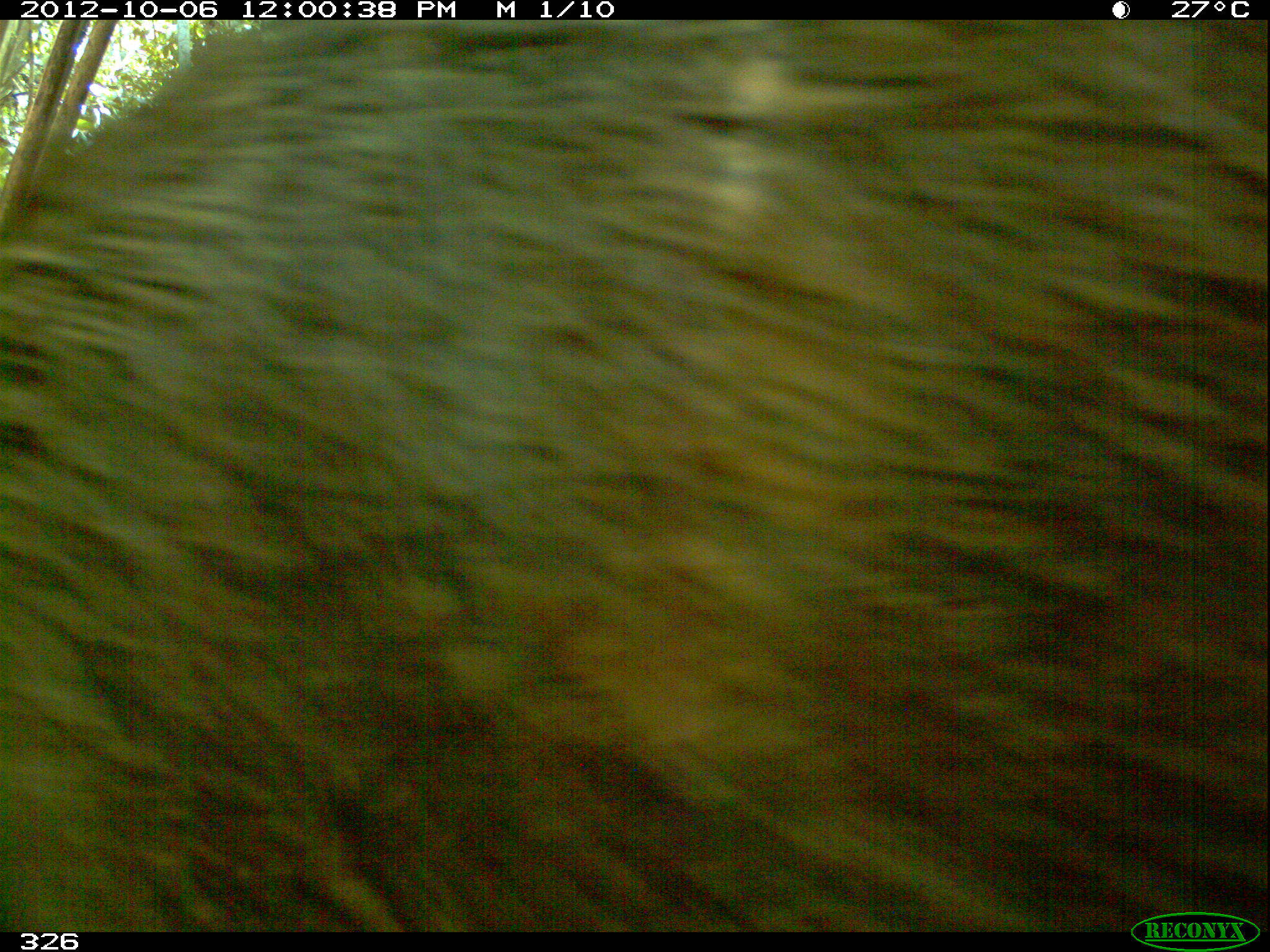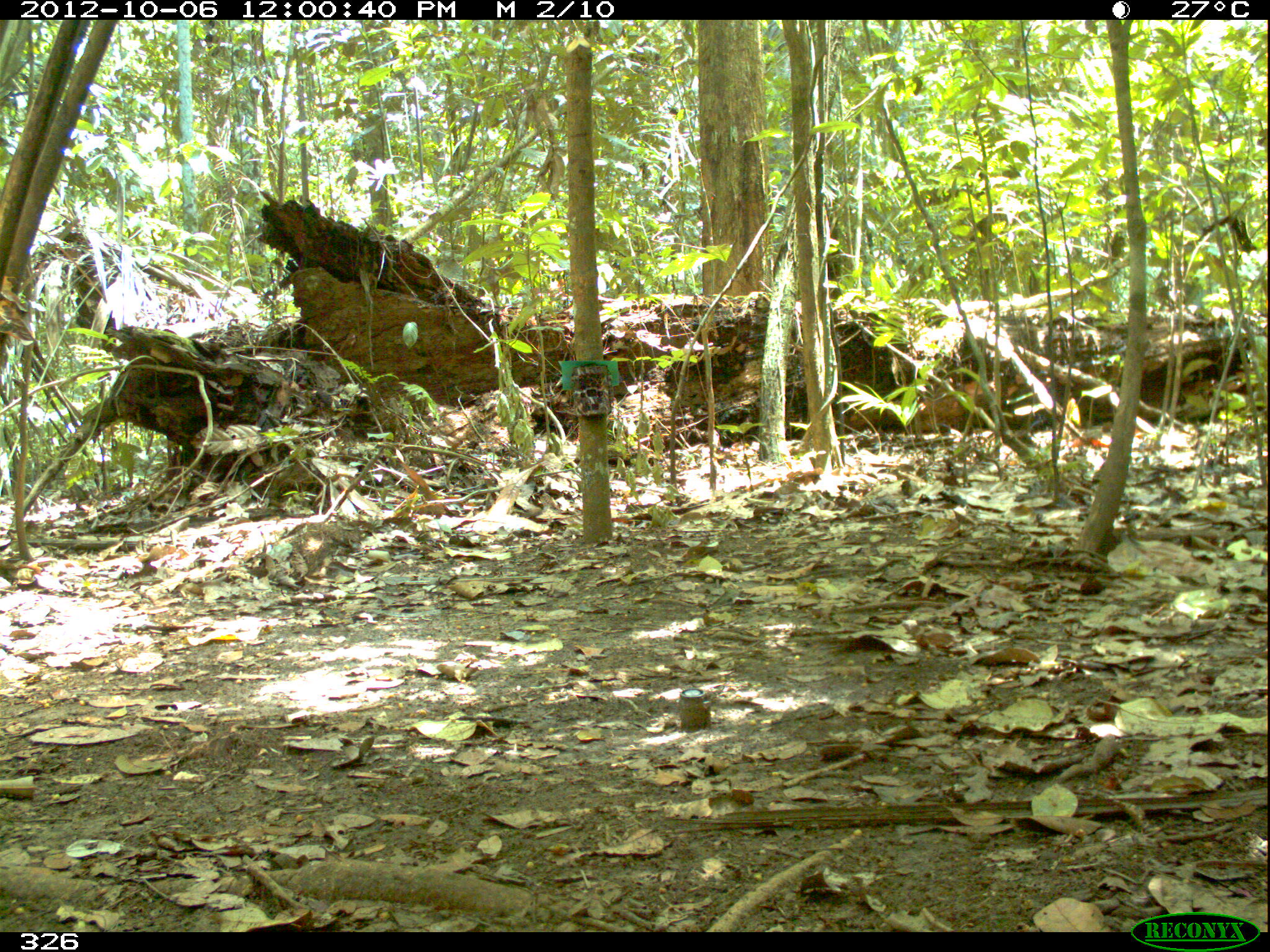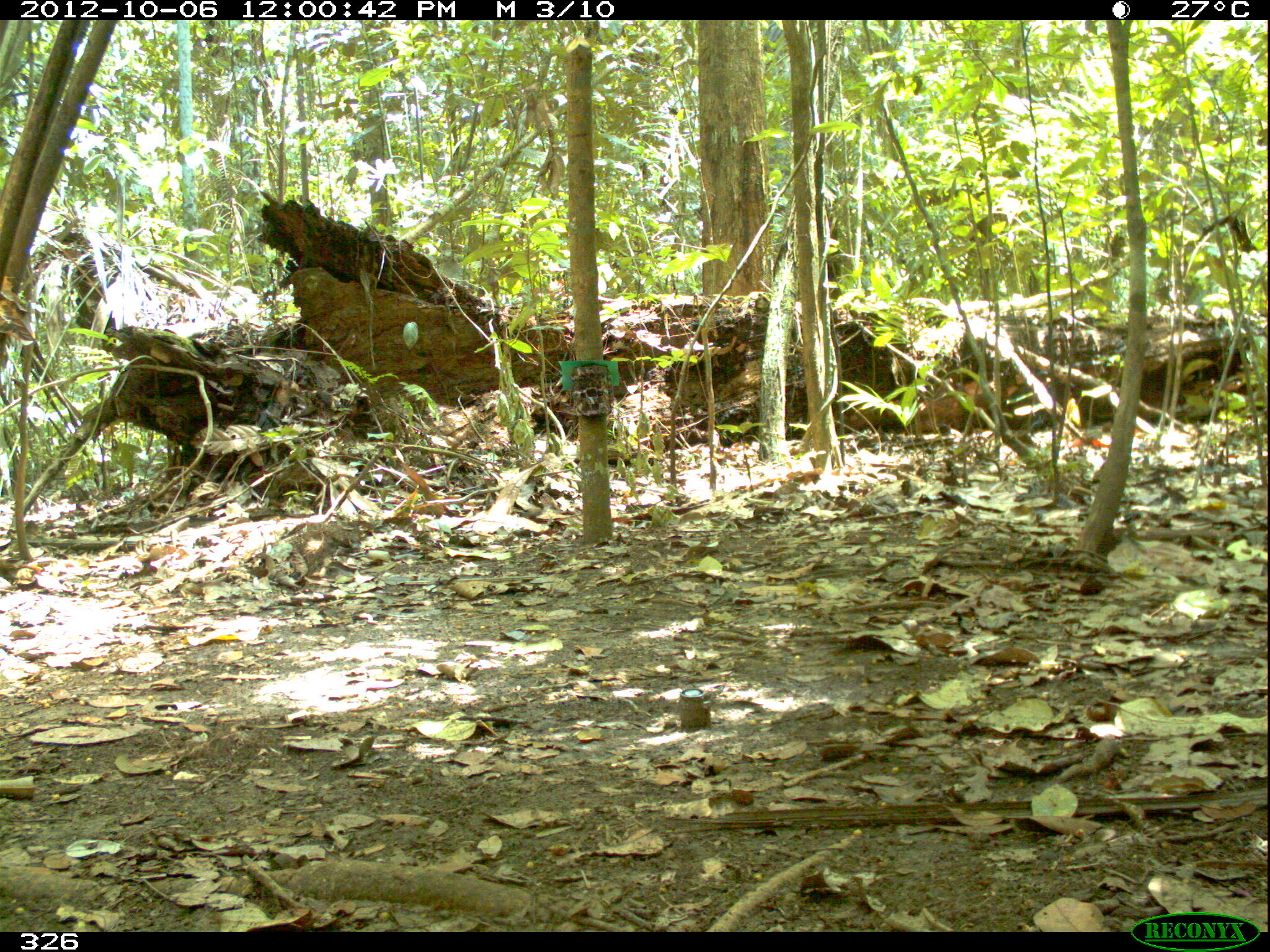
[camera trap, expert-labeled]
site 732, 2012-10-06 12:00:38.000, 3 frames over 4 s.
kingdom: Animalia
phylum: Chordata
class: Mammalia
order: Artiodactyla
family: Tayassuidae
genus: Tayassu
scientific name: Tayassu pecari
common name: white-lipped peccary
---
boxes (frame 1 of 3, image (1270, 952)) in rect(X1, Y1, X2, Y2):
tayassu pecari: rect(1, 19, 1267, 932)